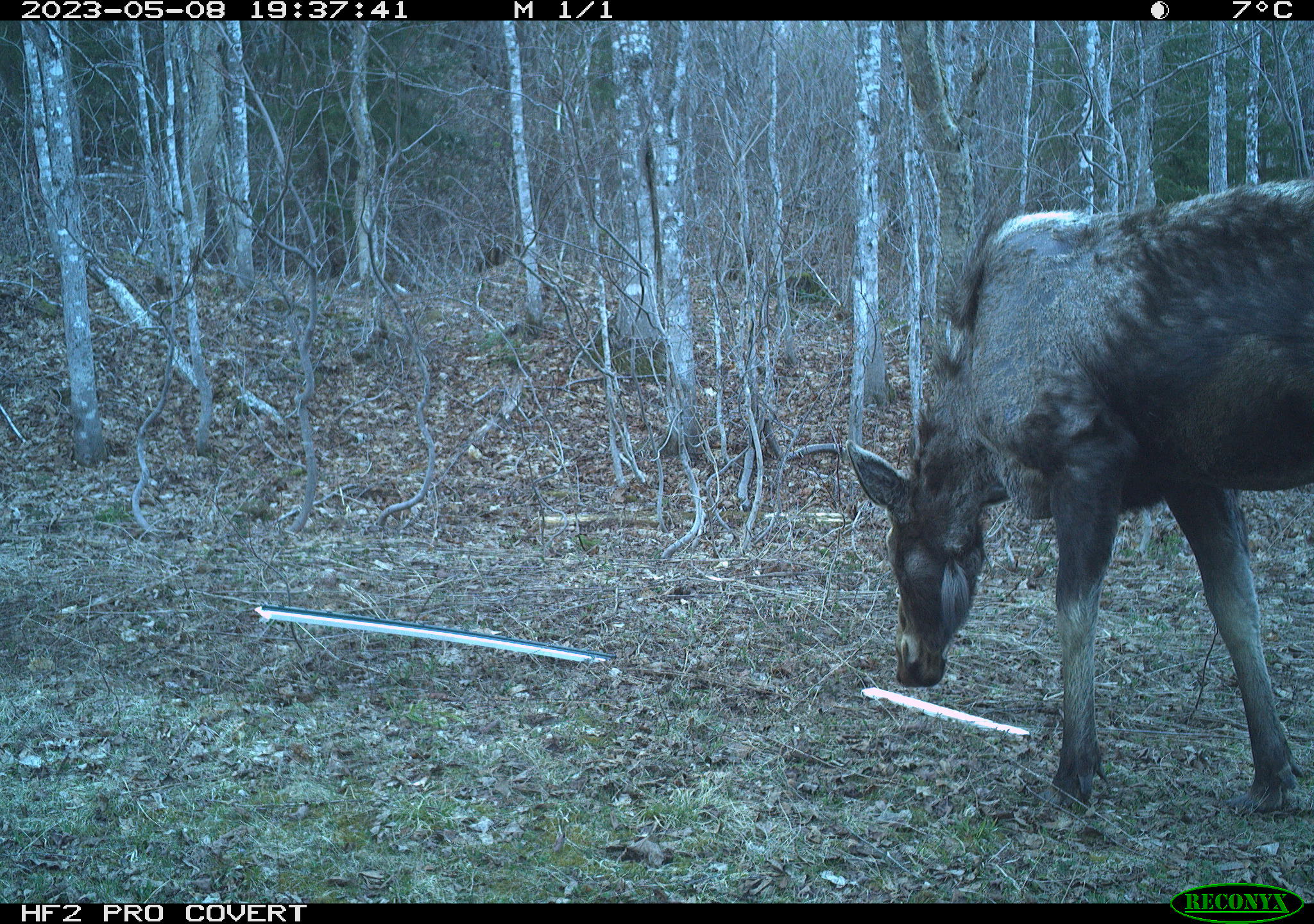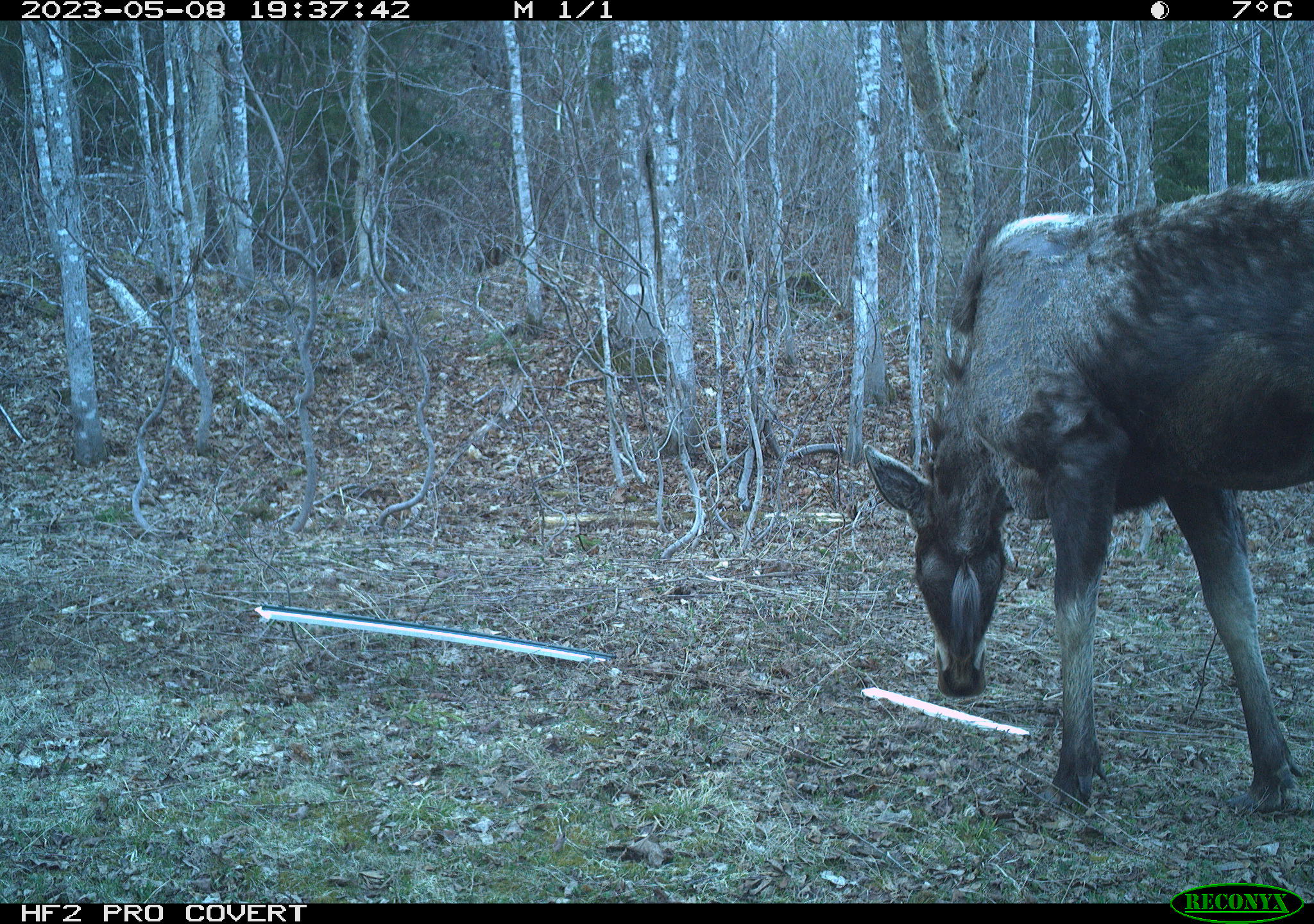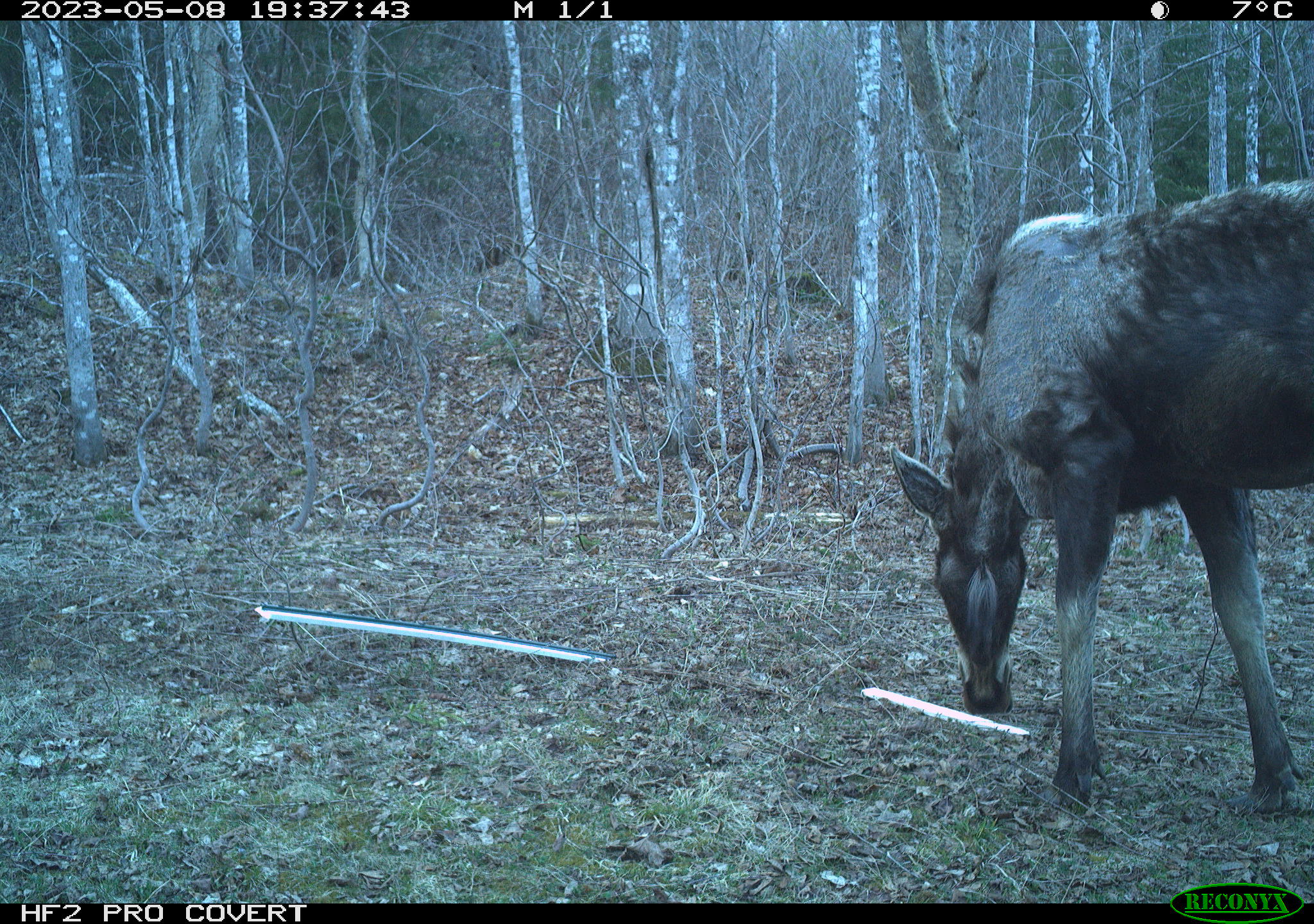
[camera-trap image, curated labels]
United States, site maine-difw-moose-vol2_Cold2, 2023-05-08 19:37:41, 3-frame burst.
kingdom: Animalia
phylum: Chordata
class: Mammalia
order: Artiodactyla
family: Cervidae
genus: Alces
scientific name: Alces alces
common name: moose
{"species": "moose (Alces alces)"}